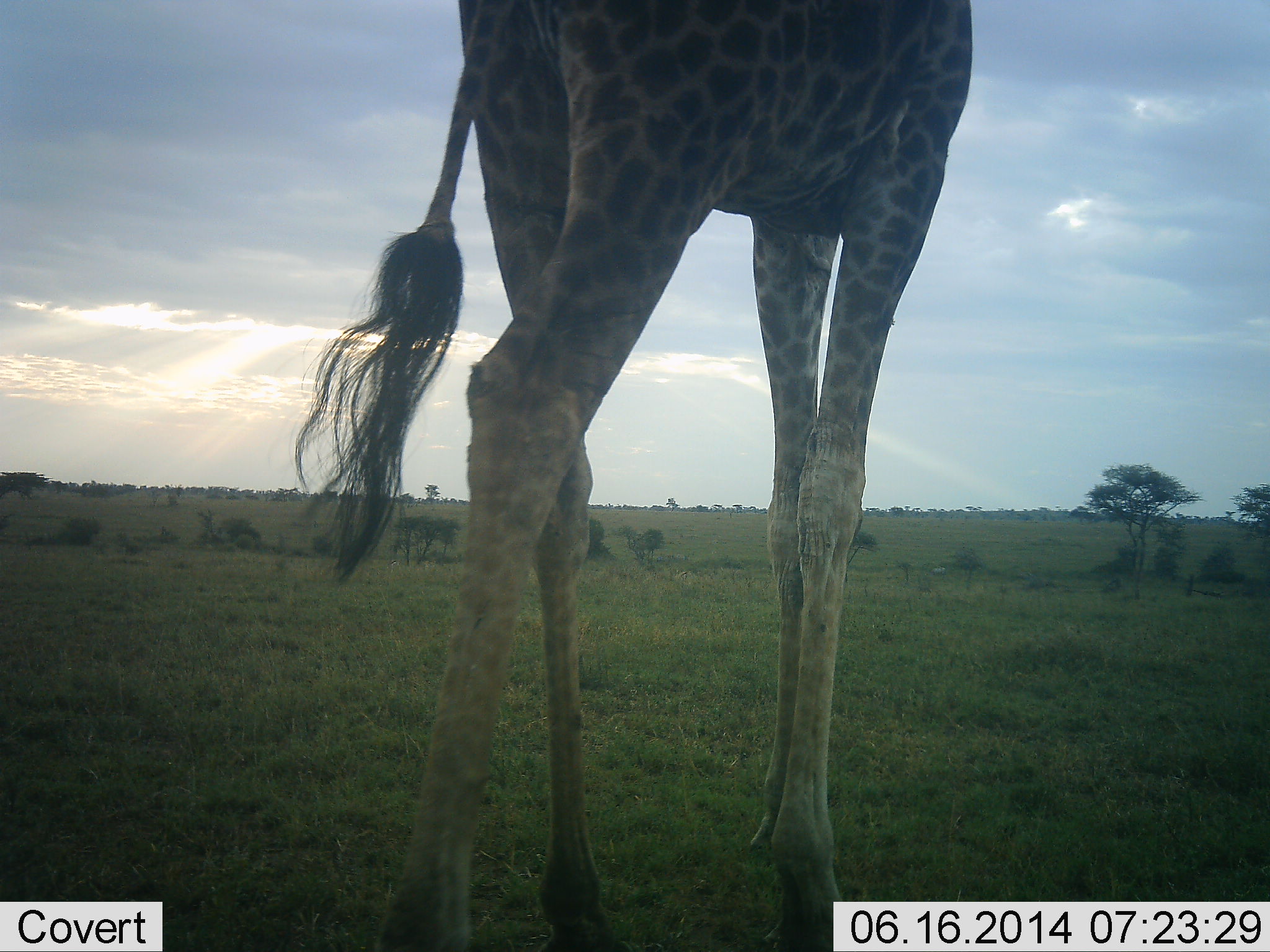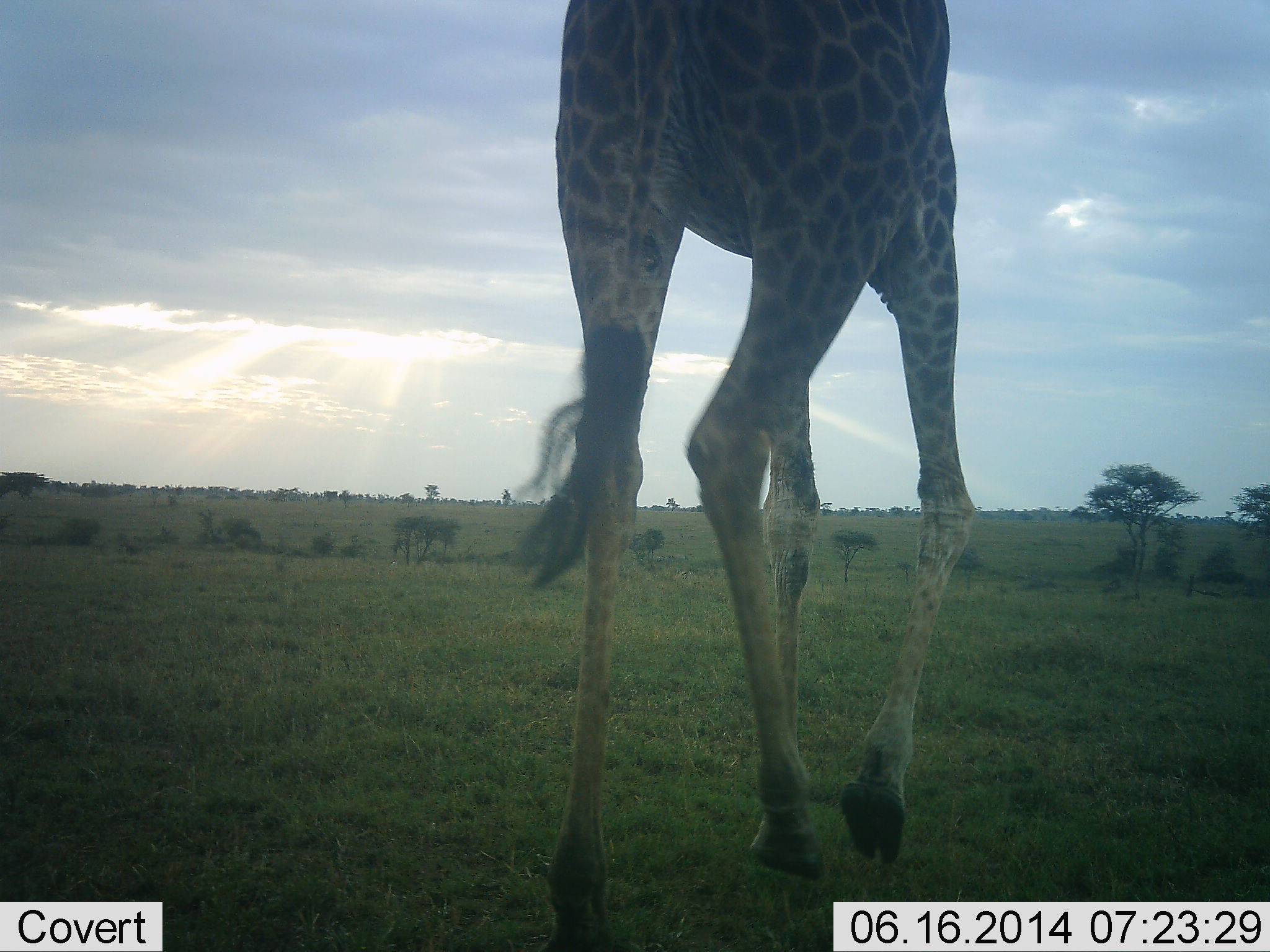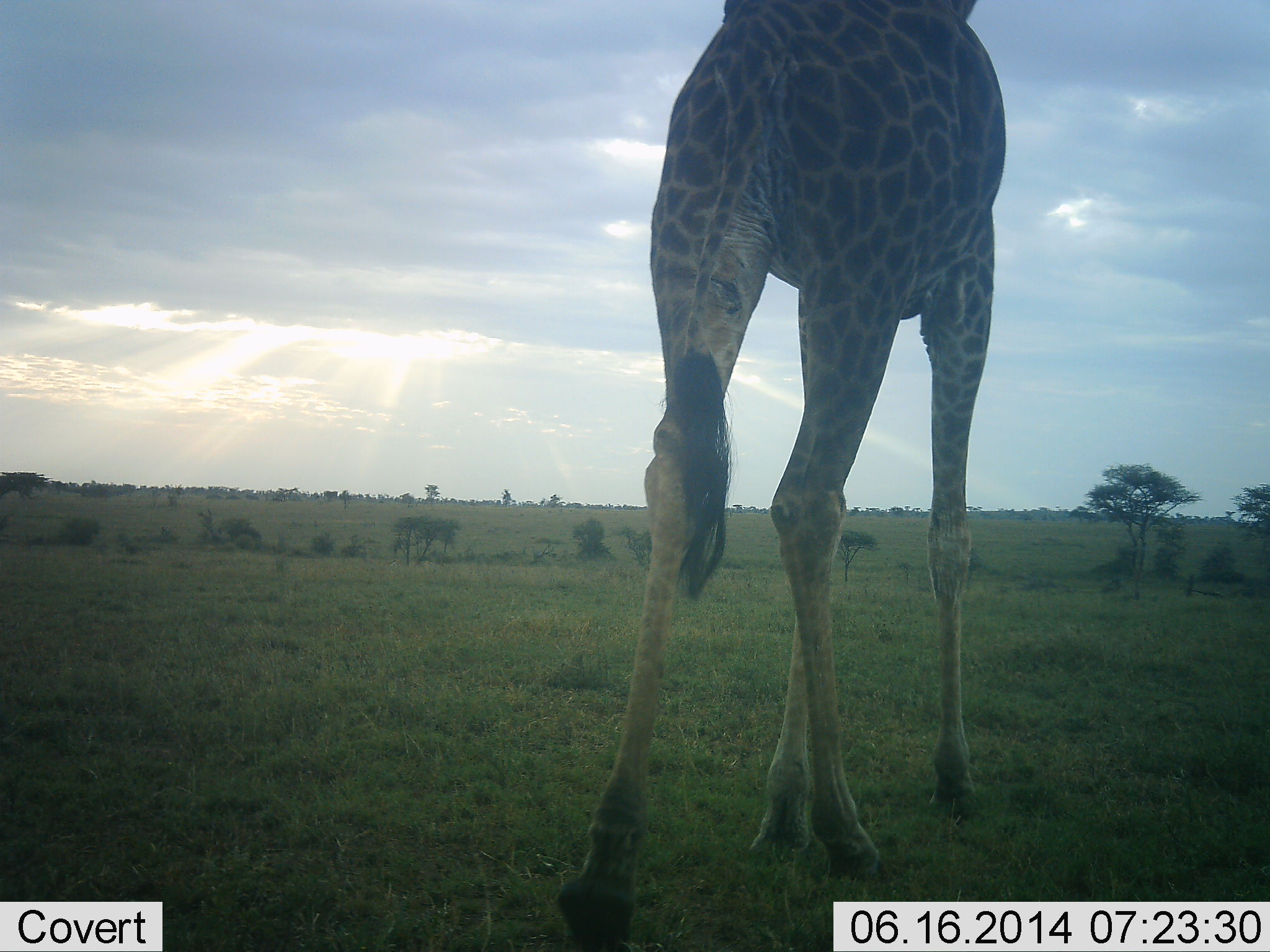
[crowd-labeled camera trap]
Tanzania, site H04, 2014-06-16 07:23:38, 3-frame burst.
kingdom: Animalia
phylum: Chordata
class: Mammalia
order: Artiodactyla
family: Giraffidae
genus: Giraffa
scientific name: Giraffa camelopardalis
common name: giraffe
Giraffe (Giraffa camelopardalis), count 1. Behavior (volunteer vote fractions): standing 10%, resting 0%, moving 90%, interacting 0%. Young present (vote fraction): 0%. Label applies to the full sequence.